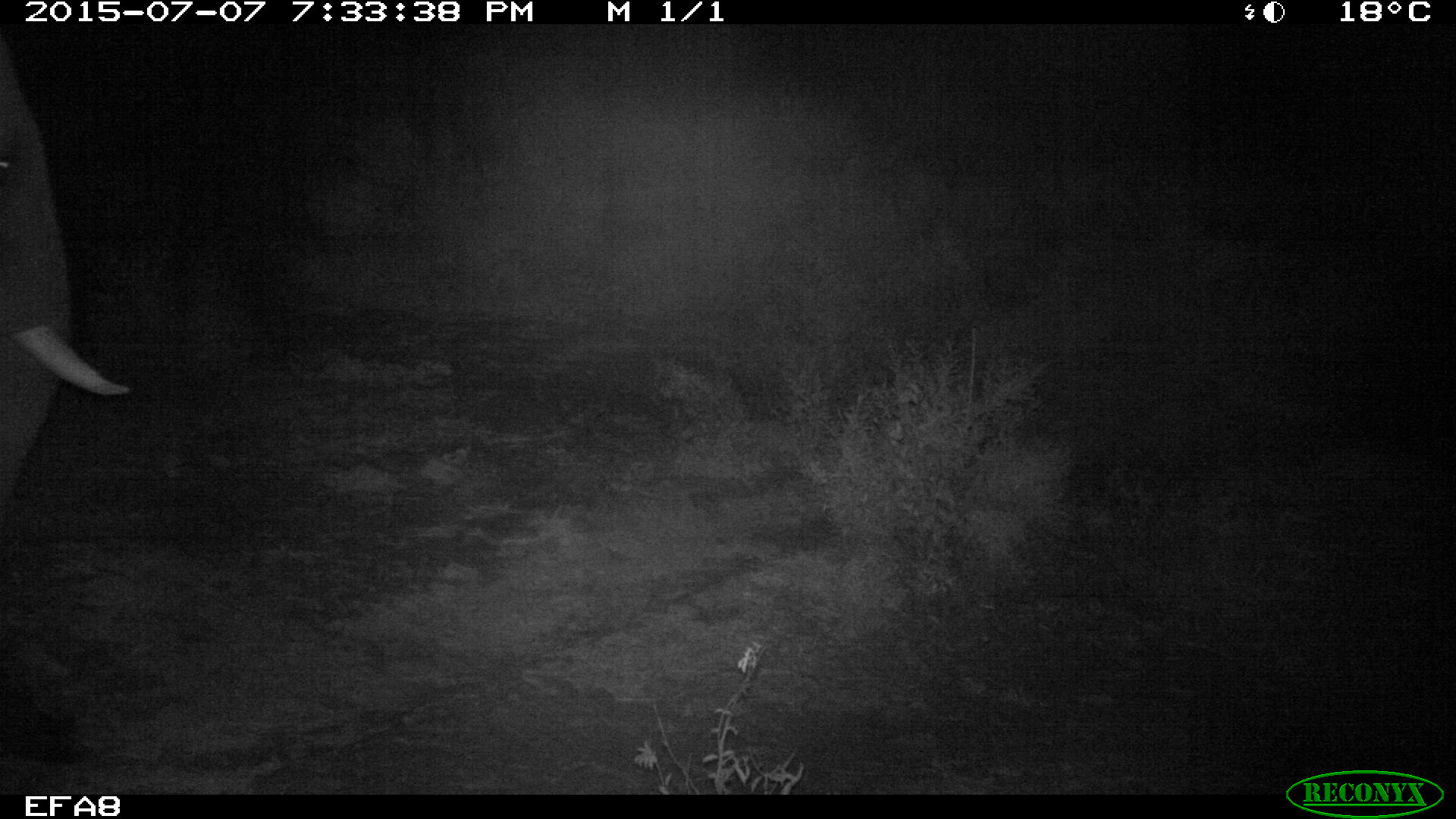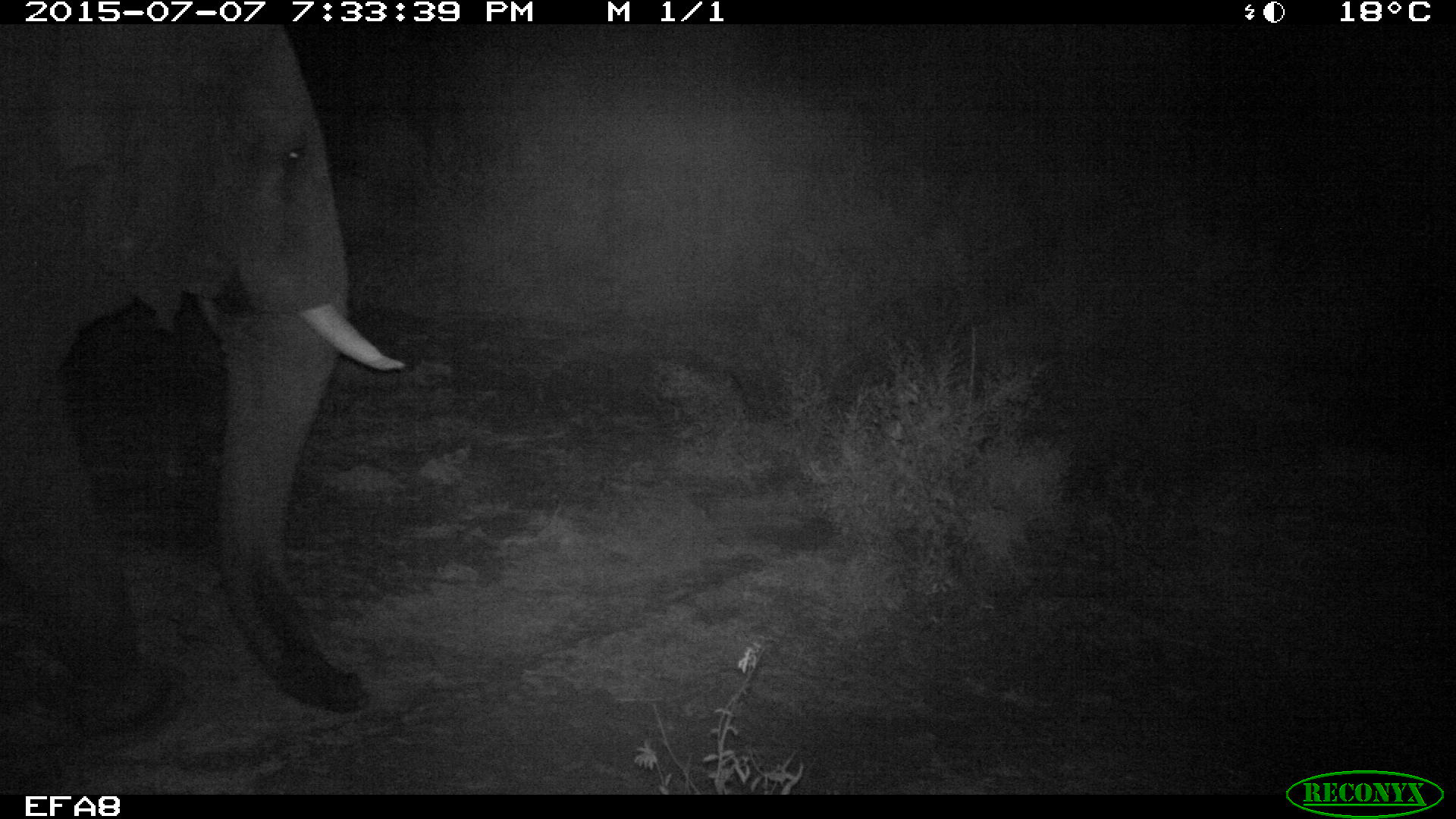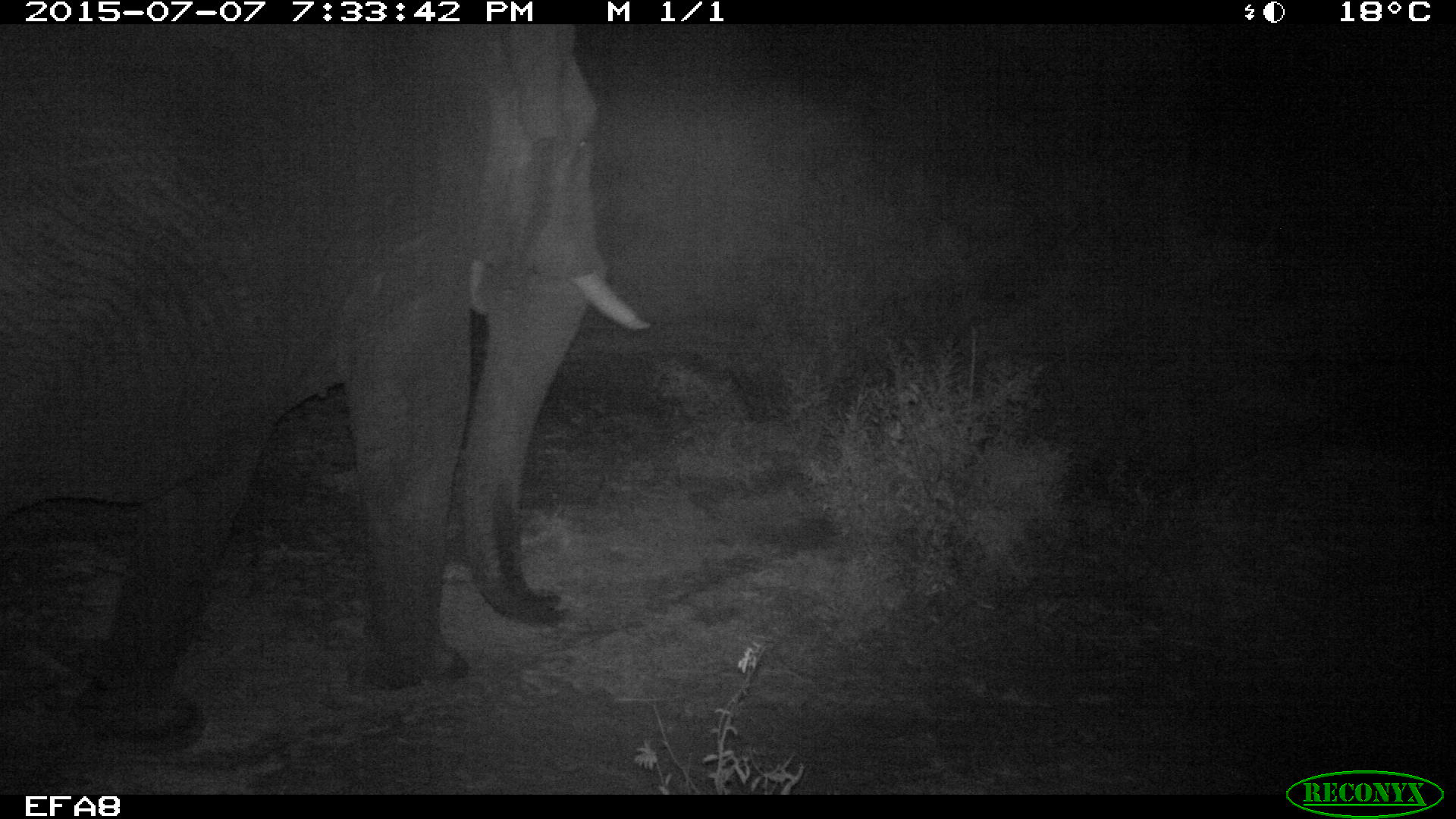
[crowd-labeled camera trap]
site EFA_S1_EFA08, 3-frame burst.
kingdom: Animalia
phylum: Chordata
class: Mammalia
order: Proboscidea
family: Elephantidae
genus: Loxodonta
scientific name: Loxodonta africana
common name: african bush elephant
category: elephant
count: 1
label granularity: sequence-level